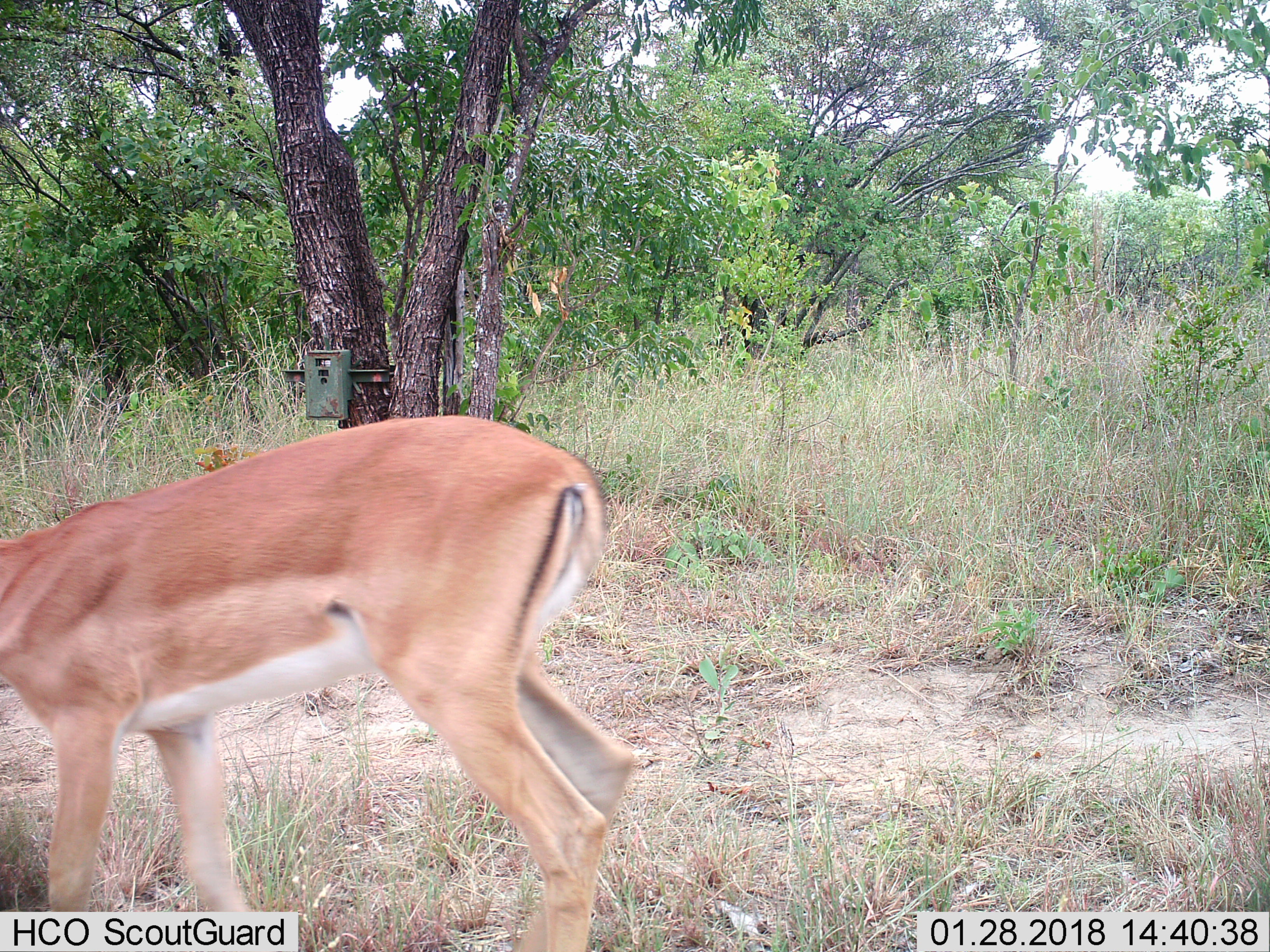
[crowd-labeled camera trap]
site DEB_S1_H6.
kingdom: Animalia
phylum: Chordata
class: Mammalia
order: Artiodactyla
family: Bovidae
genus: Aepyceros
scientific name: Aepyceros melampus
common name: impala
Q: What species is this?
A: Impala (Aepyceros melampus).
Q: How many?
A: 1.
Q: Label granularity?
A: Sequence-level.